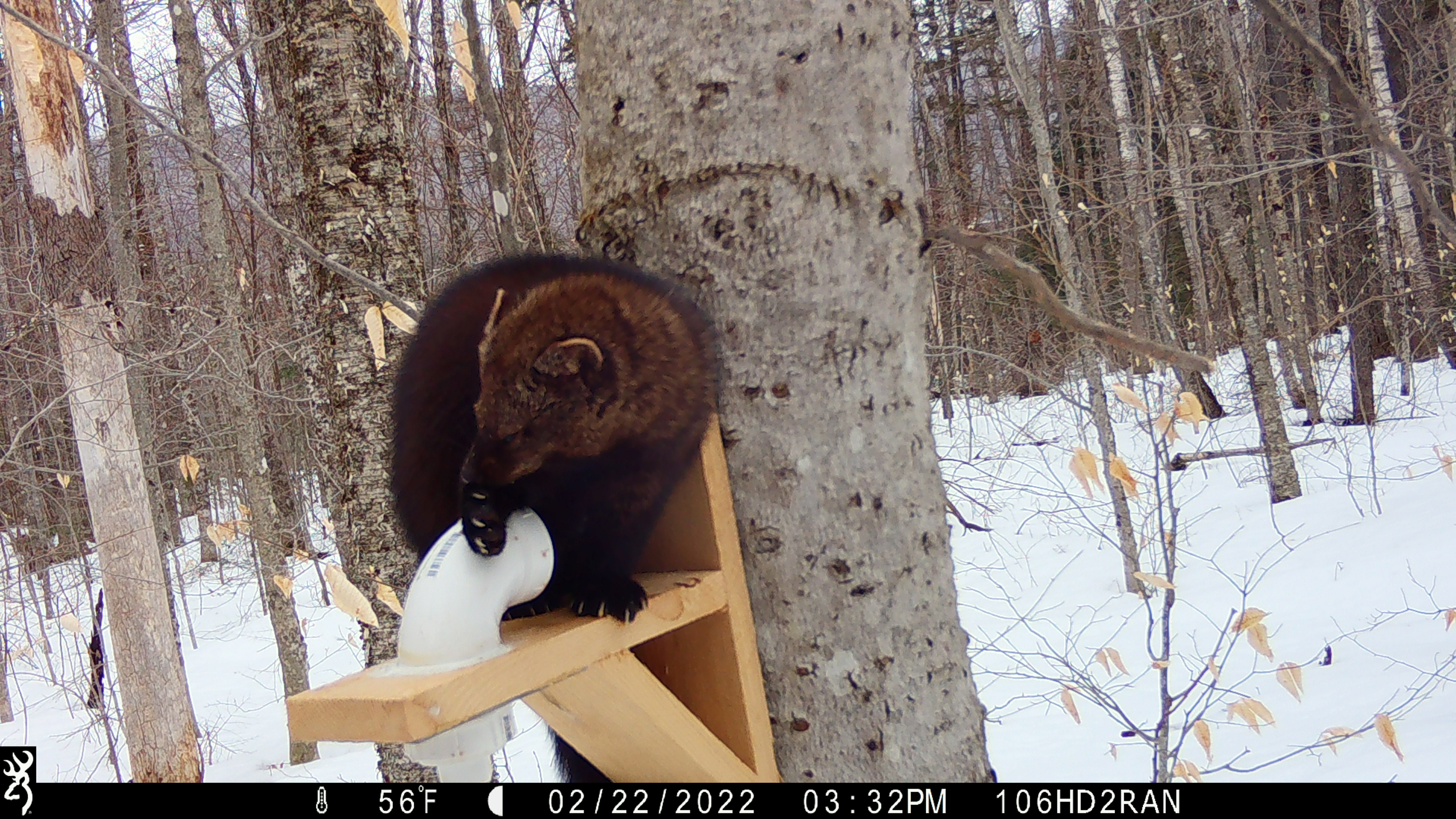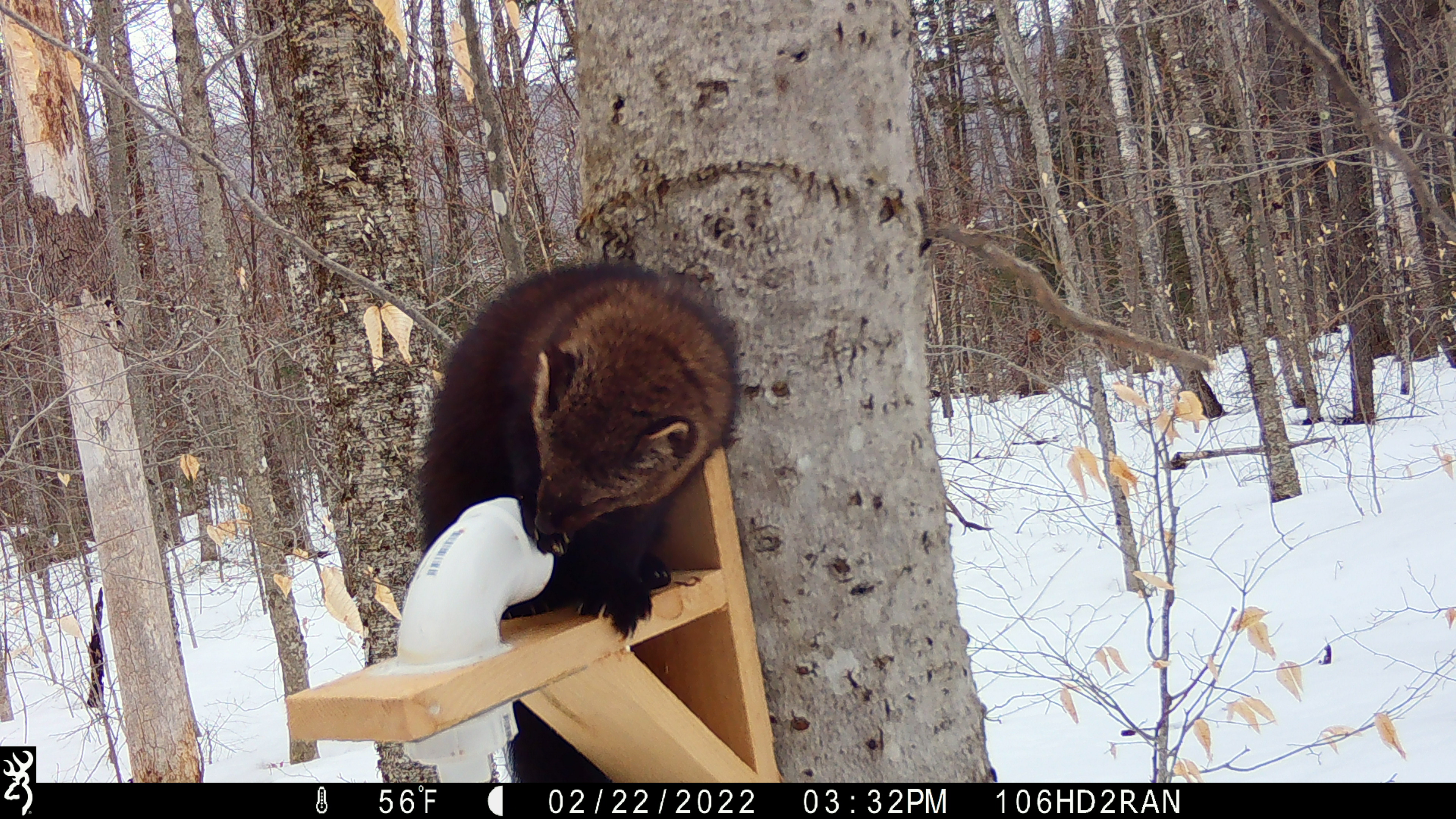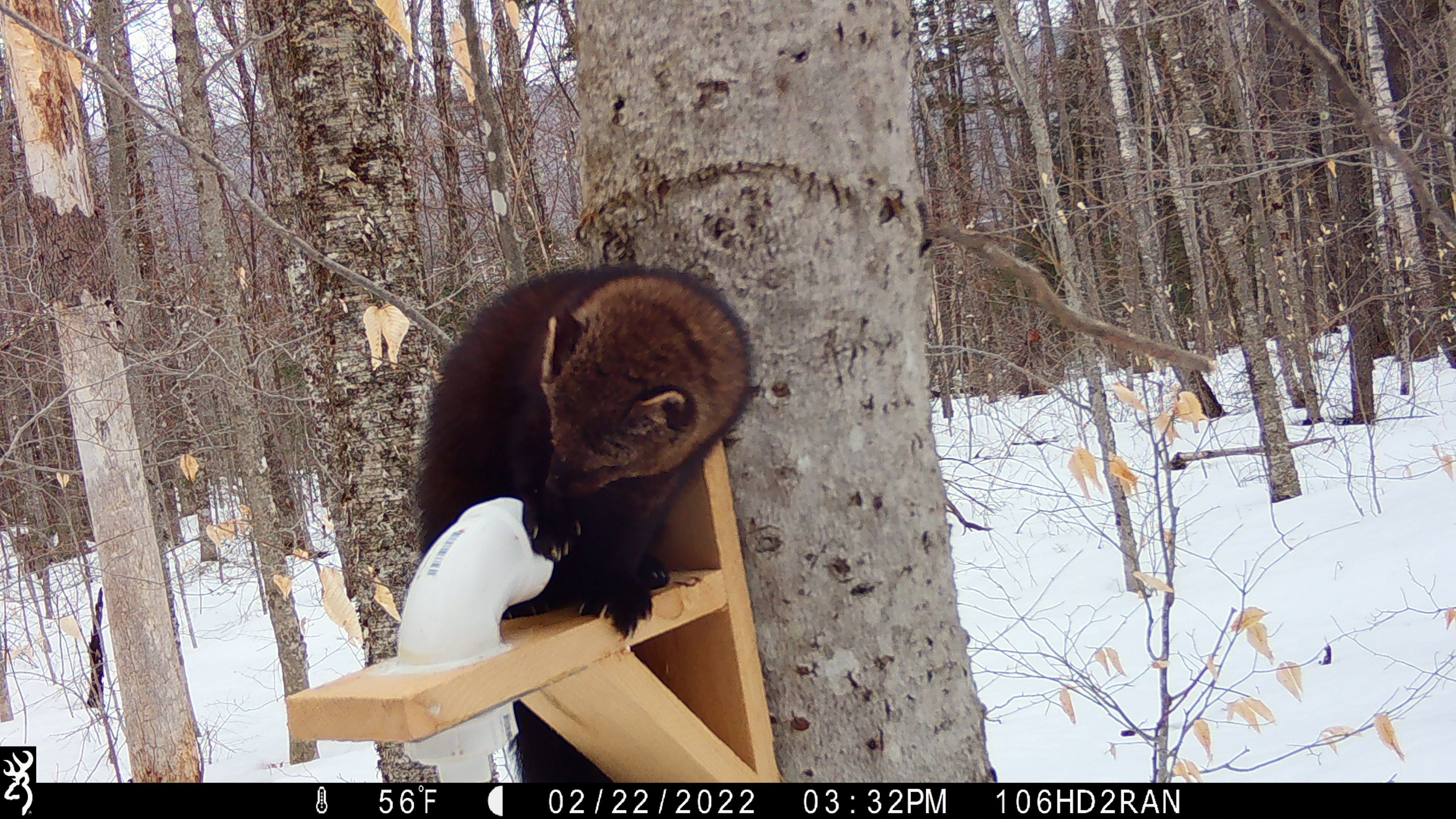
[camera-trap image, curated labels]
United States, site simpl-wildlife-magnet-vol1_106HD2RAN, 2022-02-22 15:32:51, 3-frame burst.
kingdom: Animalia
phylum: Chordata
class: Mammalia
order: Carnivora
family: Mustelidae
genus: Pekania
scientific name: Pekania pennanti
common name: fisher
Fisher (Pekania pennanti).